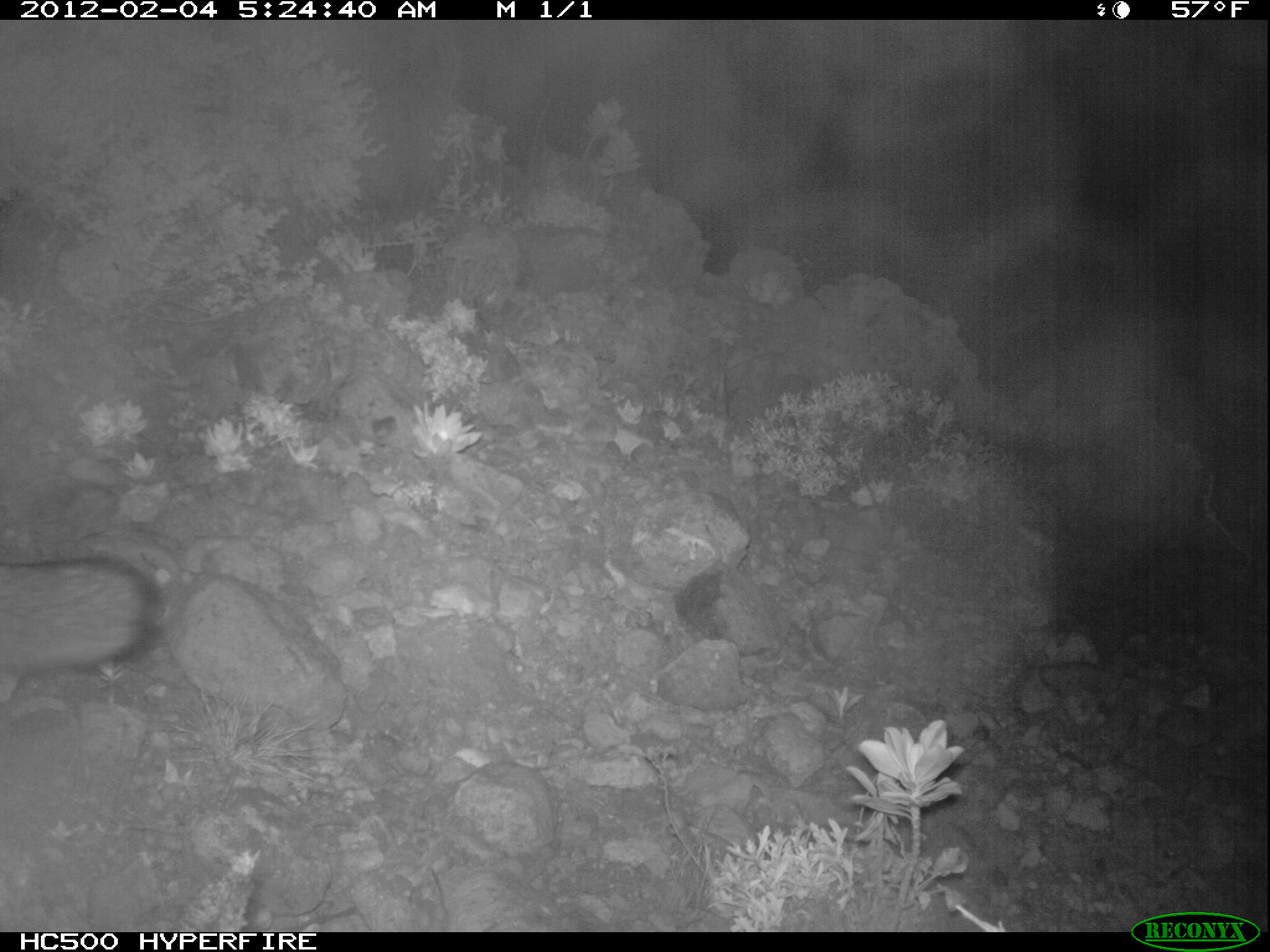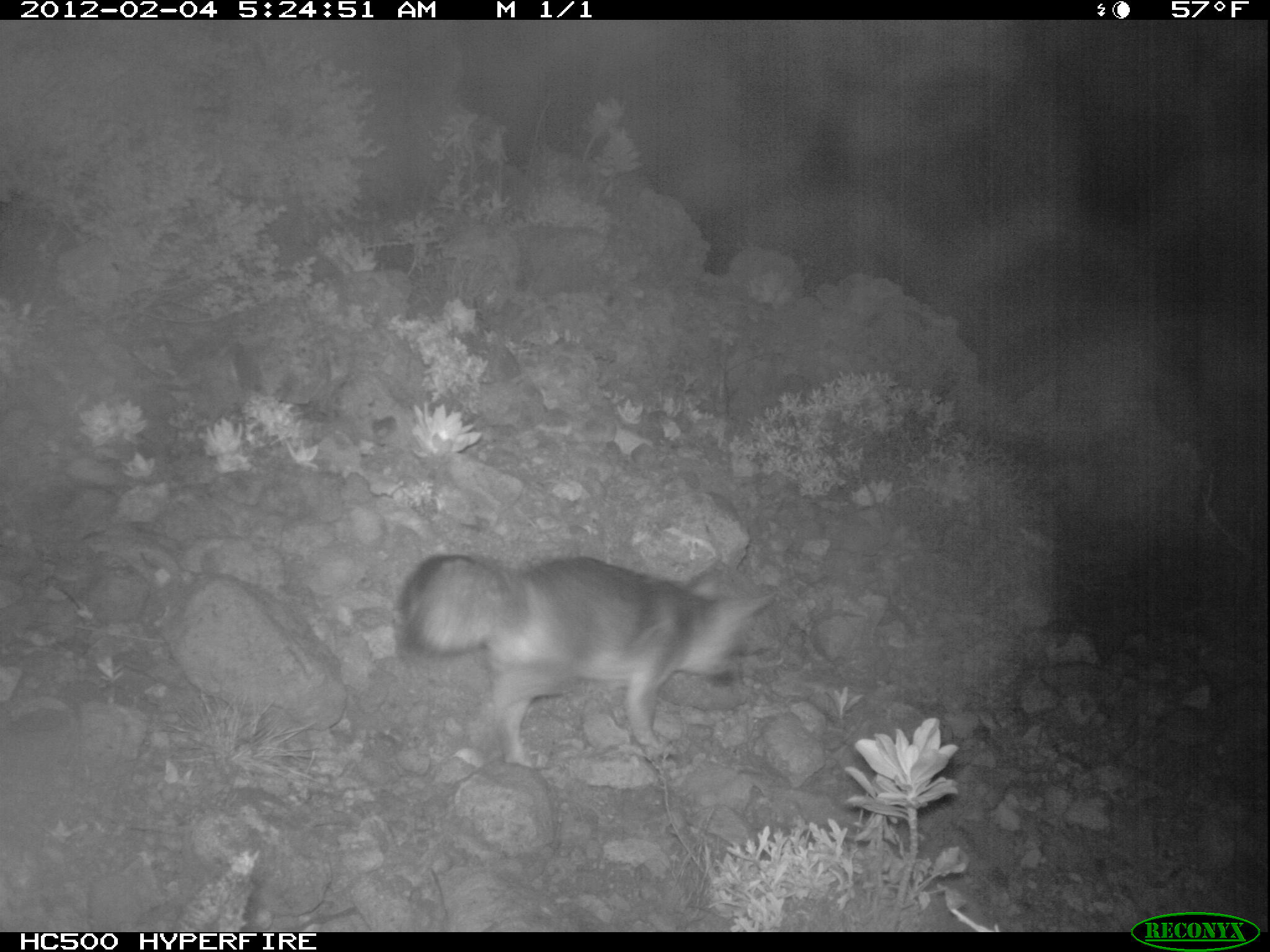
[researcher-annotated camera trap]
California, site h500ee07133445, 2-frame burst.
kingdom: Animalia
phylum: Chordata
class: Mammalia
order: Carnivora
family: Canidae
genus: Urocyon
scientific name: Urocyon littoralis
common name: island fox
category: fox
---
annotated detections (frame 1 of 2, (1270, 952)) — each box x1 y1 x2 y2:
fox: 0 555 162 673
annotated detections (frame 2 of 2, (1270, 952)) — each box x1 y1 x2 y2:
fox: 399 552 777 764